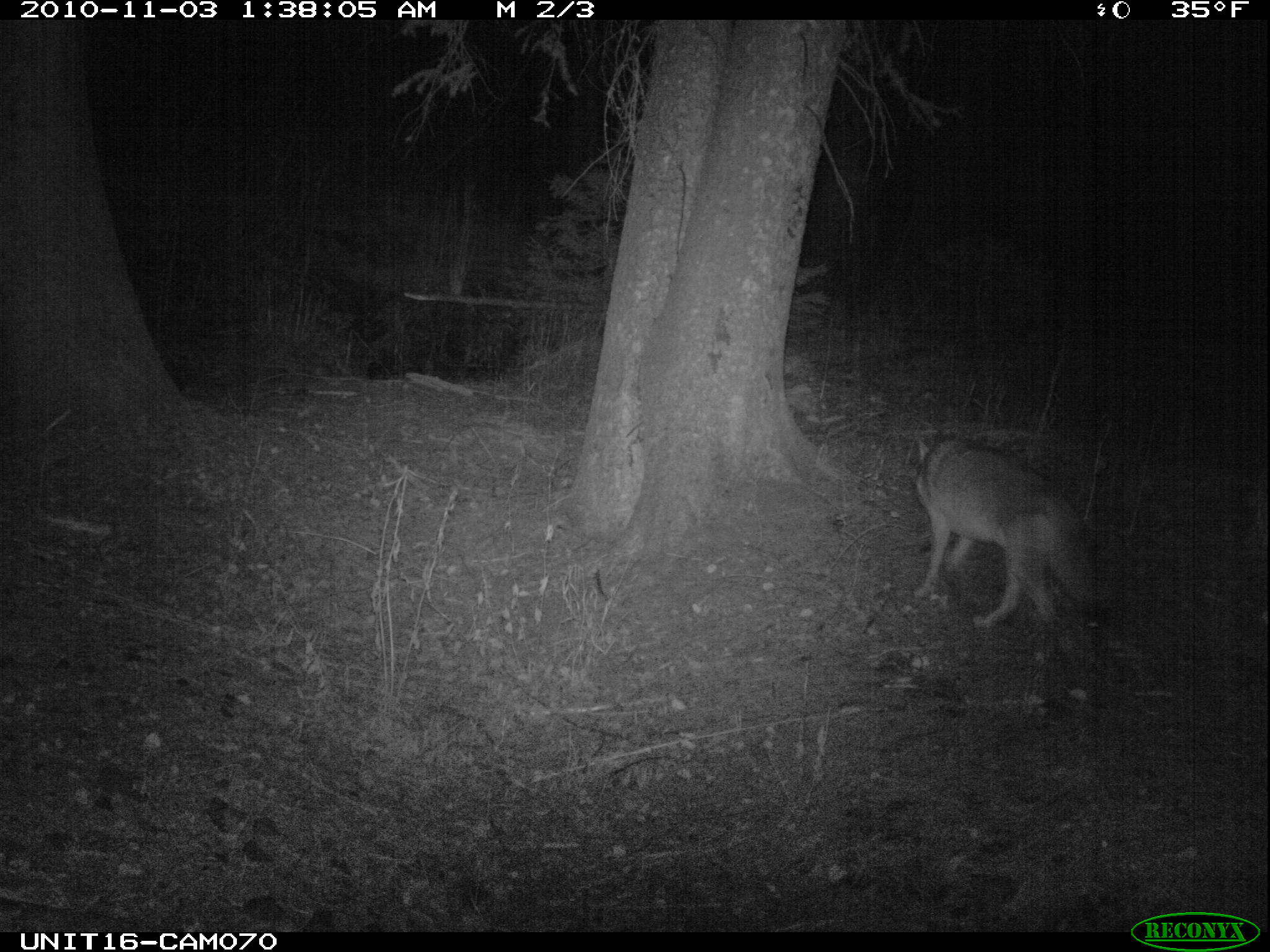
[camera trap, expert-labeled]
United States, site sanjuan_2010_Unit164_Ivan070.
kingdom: Animalia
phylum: Chordata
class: Mammalia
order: Carnivora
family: Canidae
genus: Canis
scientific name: Canis latrans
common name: coyote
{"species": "Canis latrans (coyote)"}